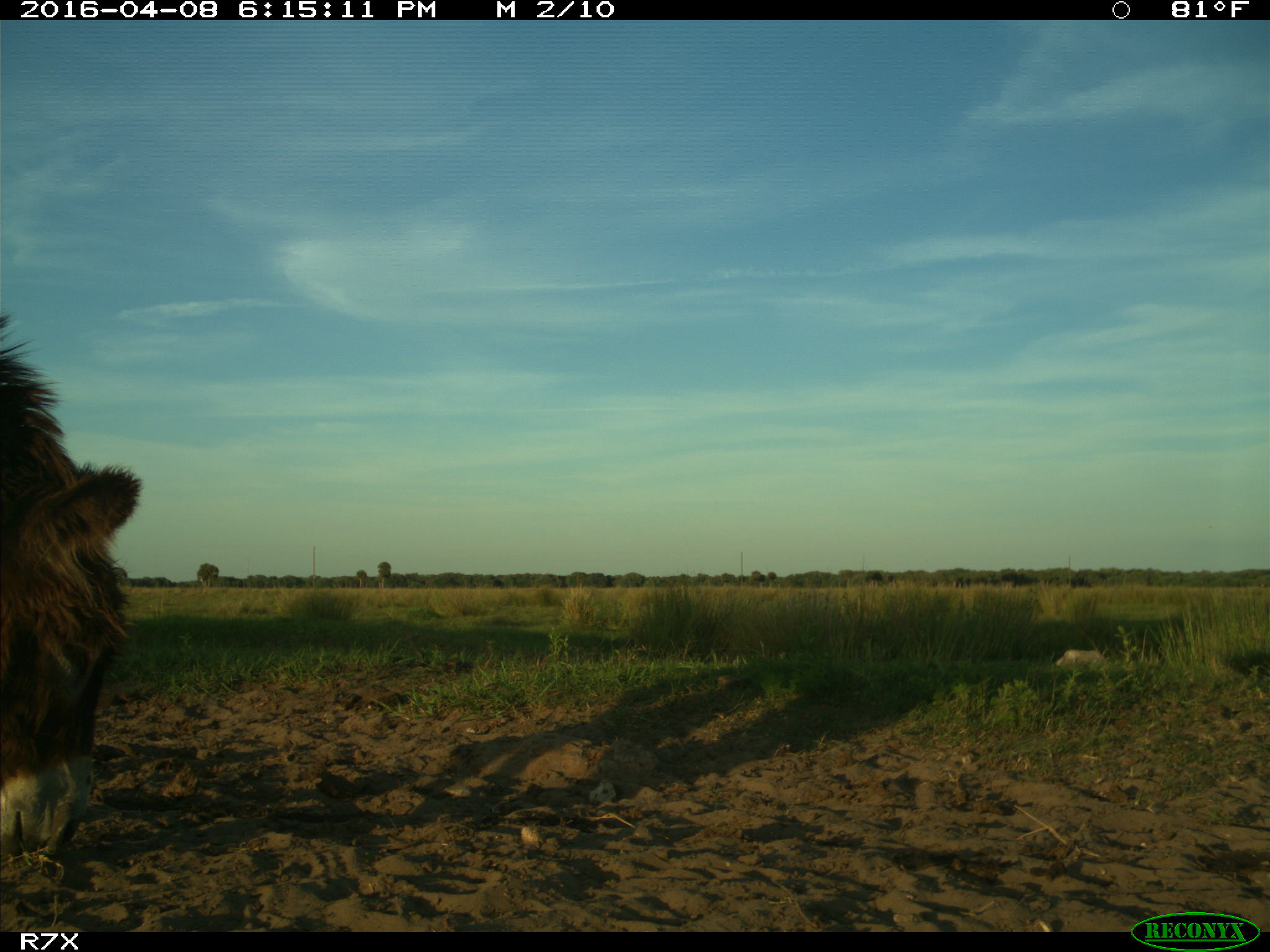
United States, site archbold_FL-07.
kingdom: Animalia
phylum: Chordata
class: Mammalia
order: Artiodactyla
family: Bovidae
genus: Bos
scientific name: Bos taurus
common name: domestic cow